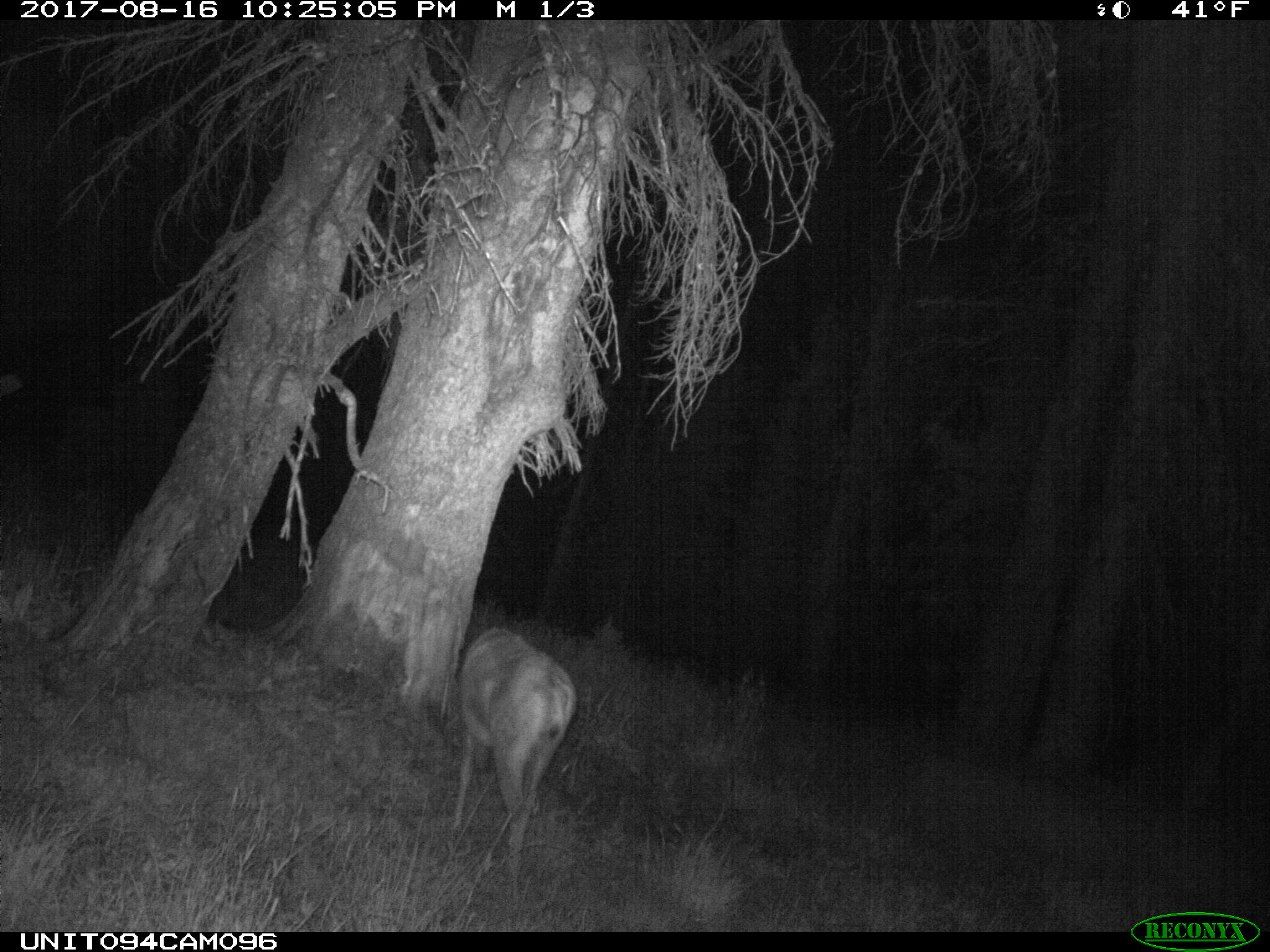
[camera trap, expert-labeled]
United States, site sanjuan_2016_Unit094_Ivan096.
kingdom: Animalia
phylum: Chordata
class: Mammalia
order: Artiodactyla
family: Cervidae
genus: Odocoileus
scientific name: Odocoileus hemionus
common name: mule deer